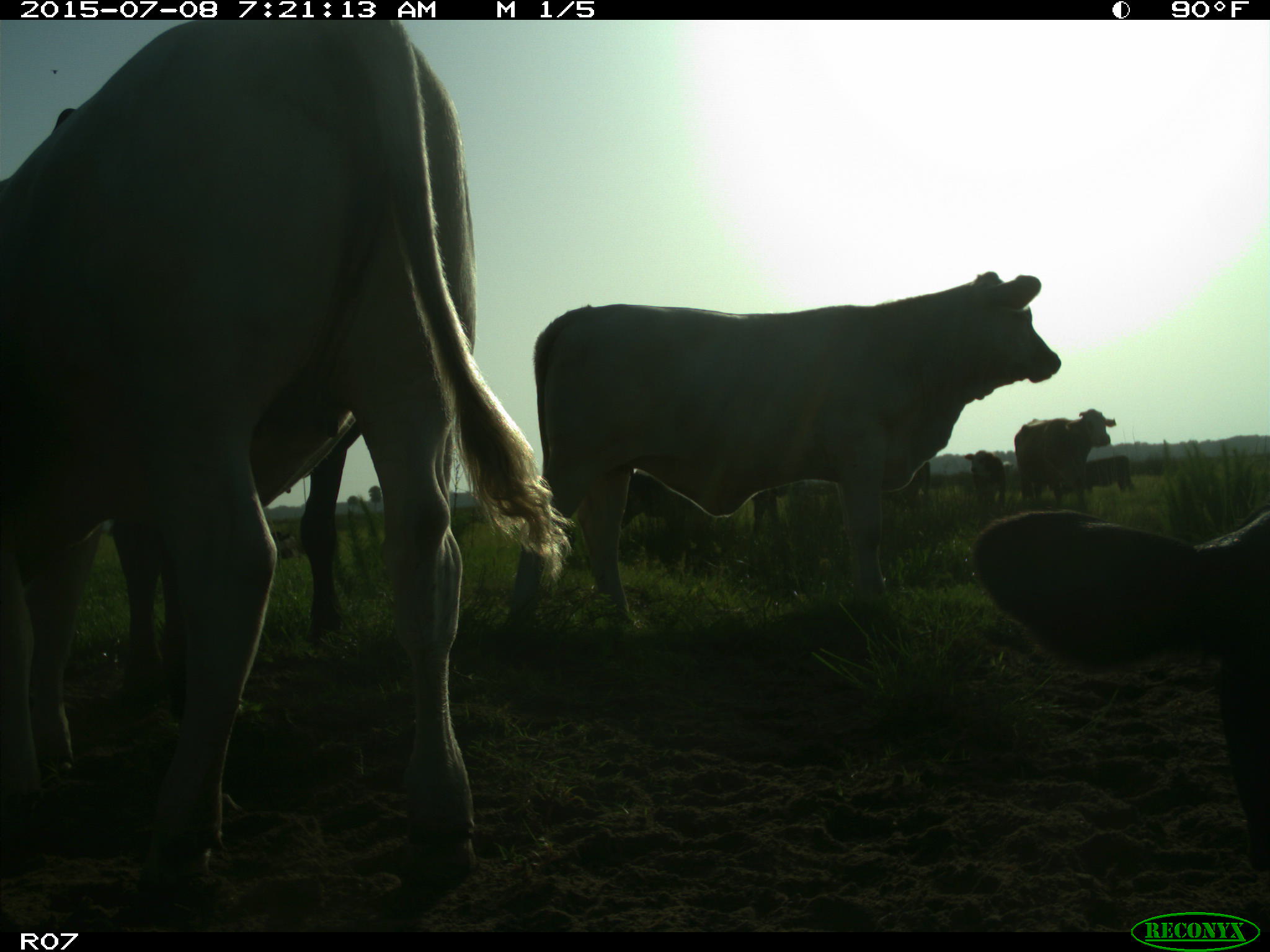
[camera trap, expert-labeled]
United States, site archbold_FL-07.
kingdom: Animalia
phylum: Chordata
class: Mammalia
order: Artiodactyla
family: Bovidae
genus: Bos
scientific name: Bos taurus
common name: domestic cow